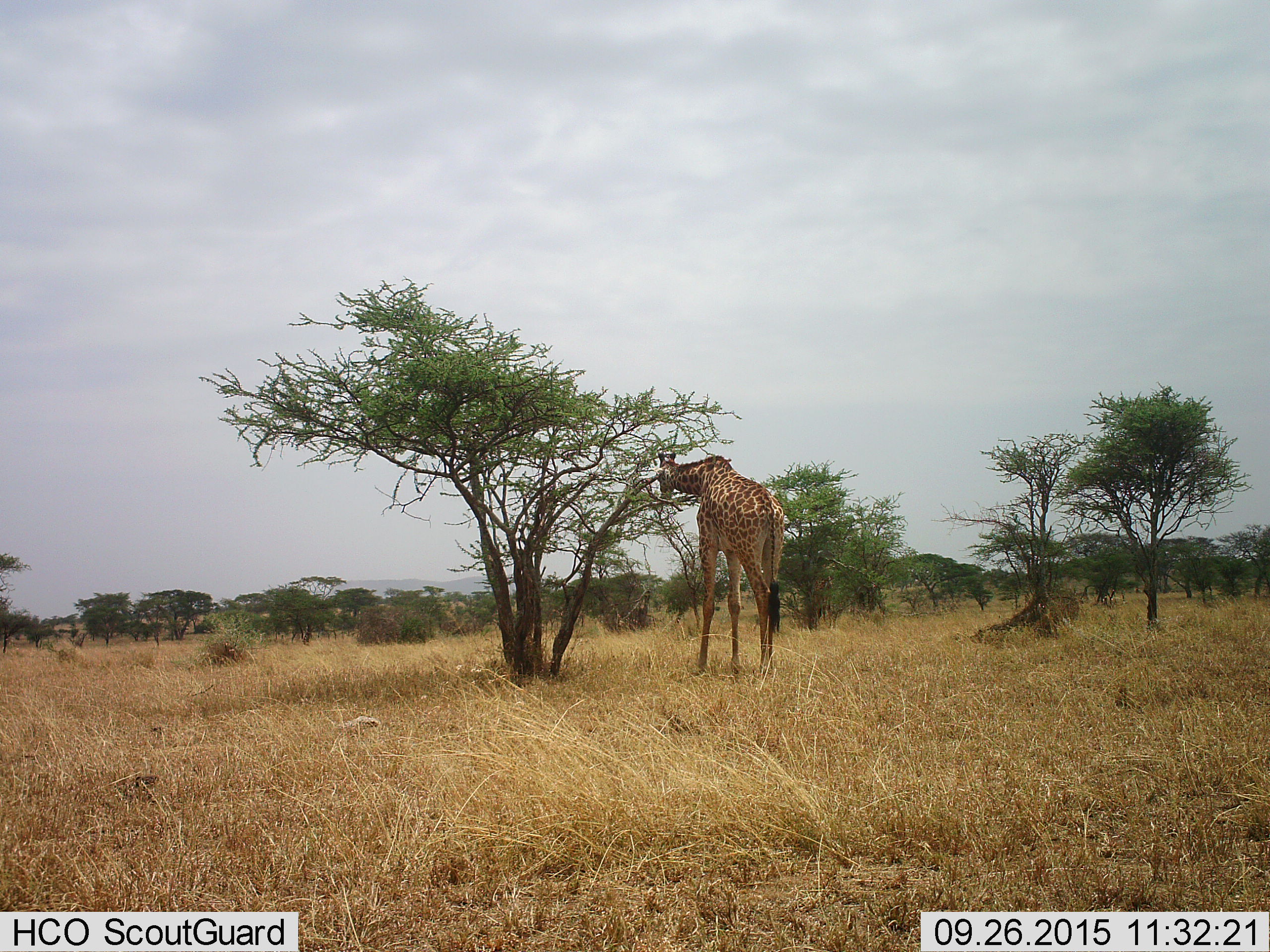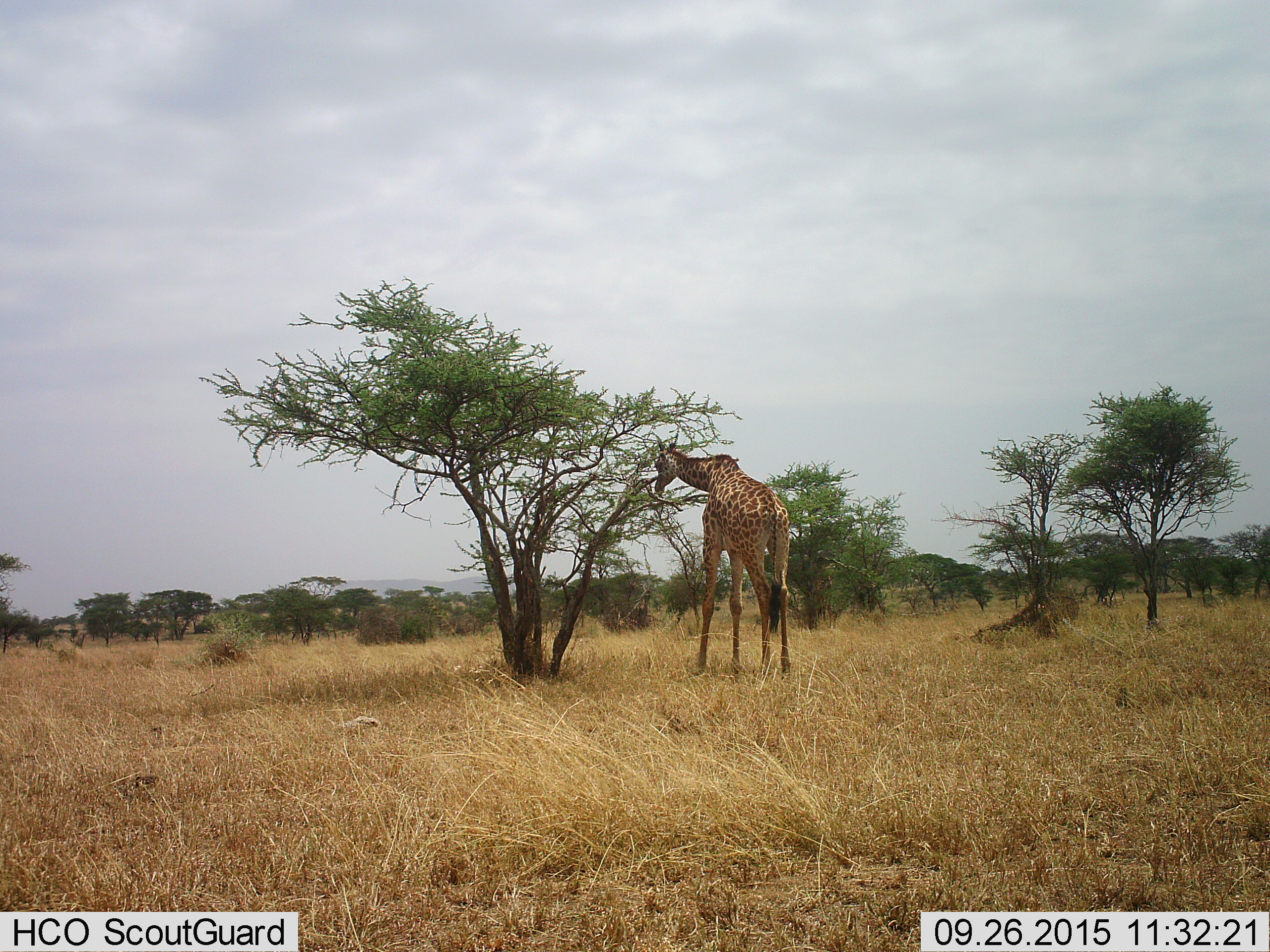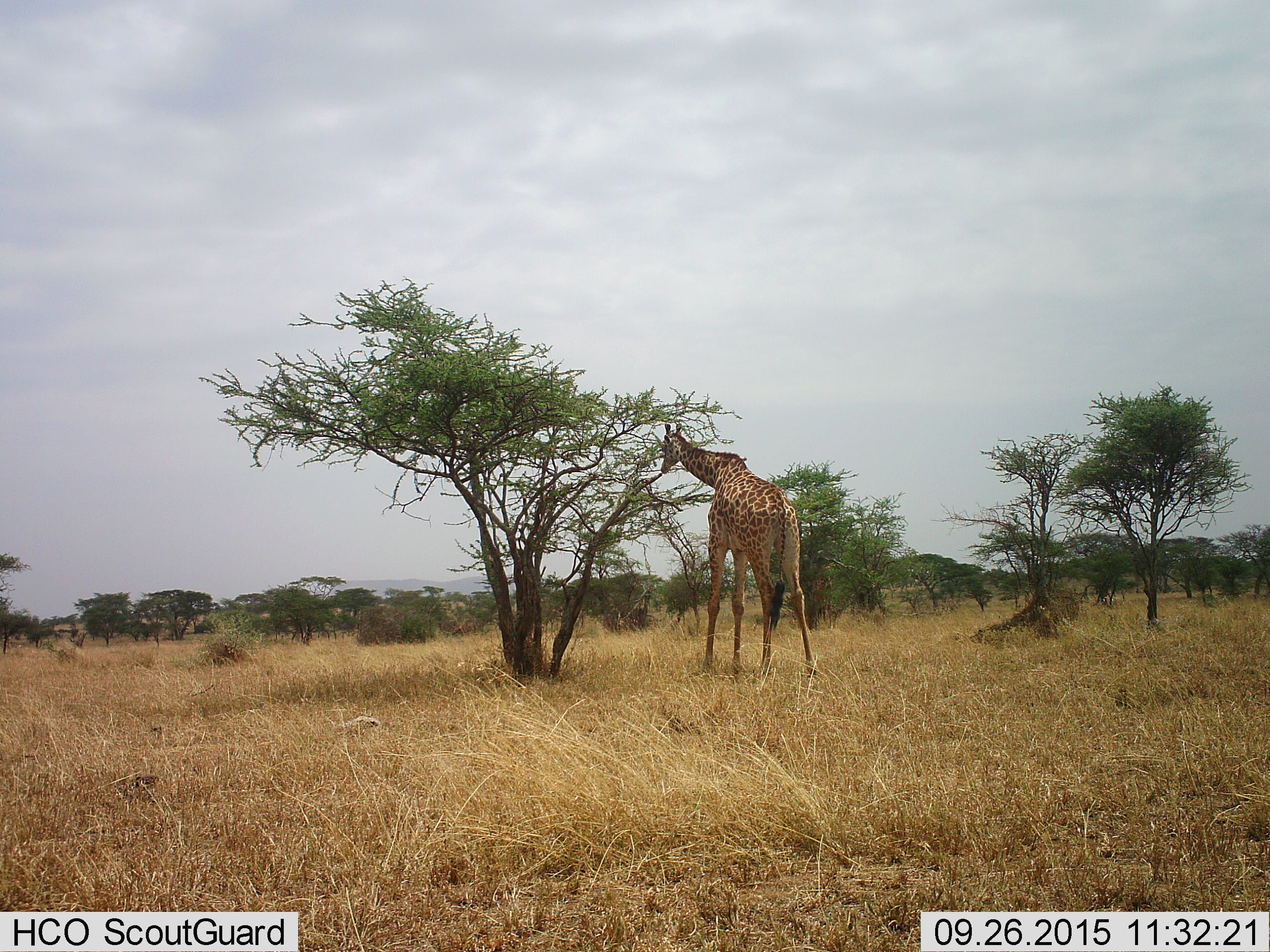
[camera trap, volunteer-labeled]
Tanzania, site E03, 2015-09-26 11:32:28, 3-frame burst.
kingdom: Animalia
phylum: Chordata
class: Mammalia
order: Artiodactyla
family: Giraffidae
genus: Giraffa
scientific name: Giraffa camelopardalis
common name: giraffe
Giraffe (Giraffa camelopardalis), count 1. Behavior (volunteer vote fractions): standing 28%, resting 0%, moving 0%, interacting 0%. Young present (vote fraction): 6%. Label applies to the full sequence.